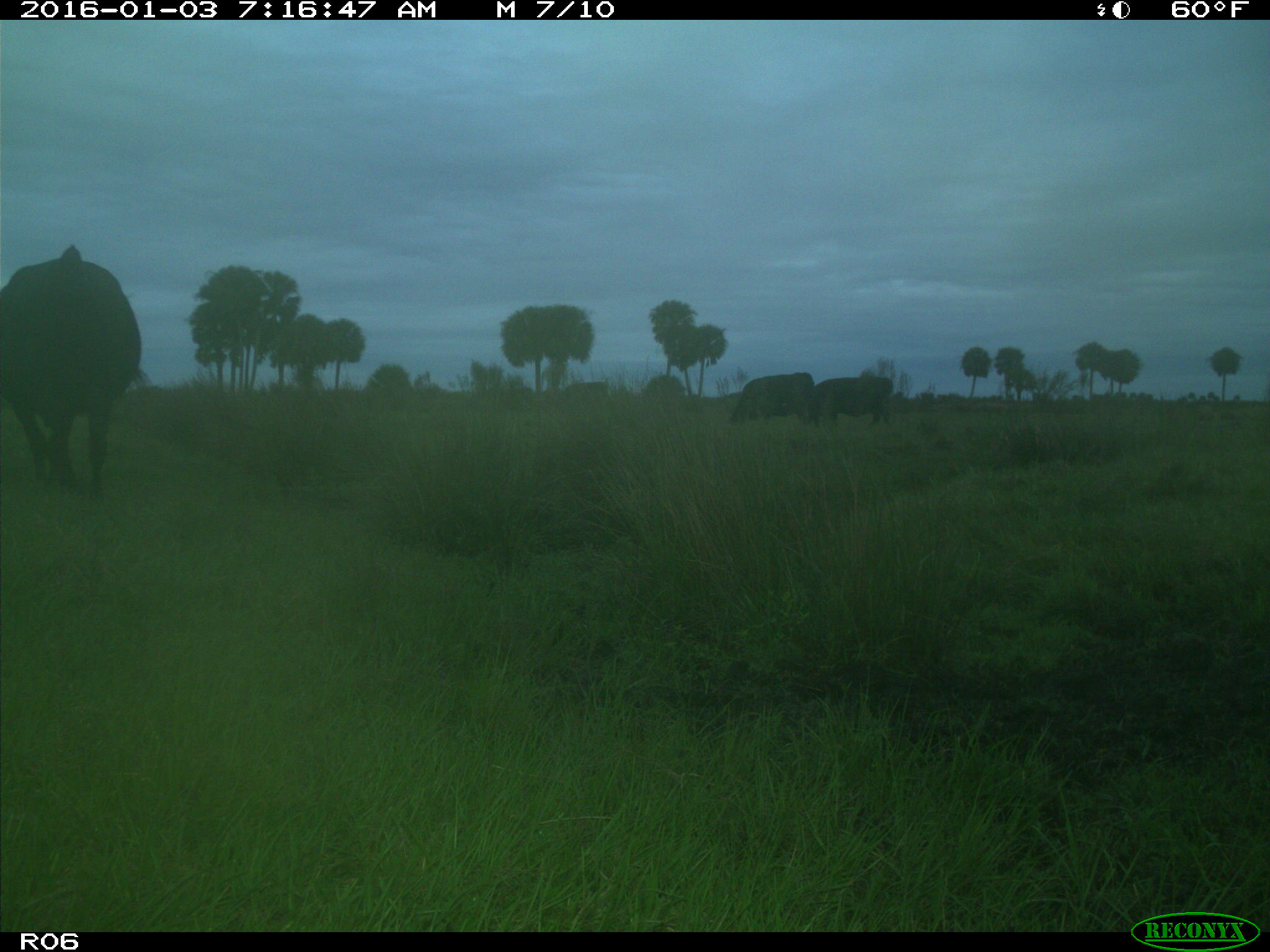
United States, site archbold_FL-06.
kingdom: Animalia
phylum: Chordata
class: Mammalia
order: Artiodactyla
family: Bovidae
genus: Bos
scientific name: Bos taurus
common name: domestic cow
Bos taurus (domestic cow).